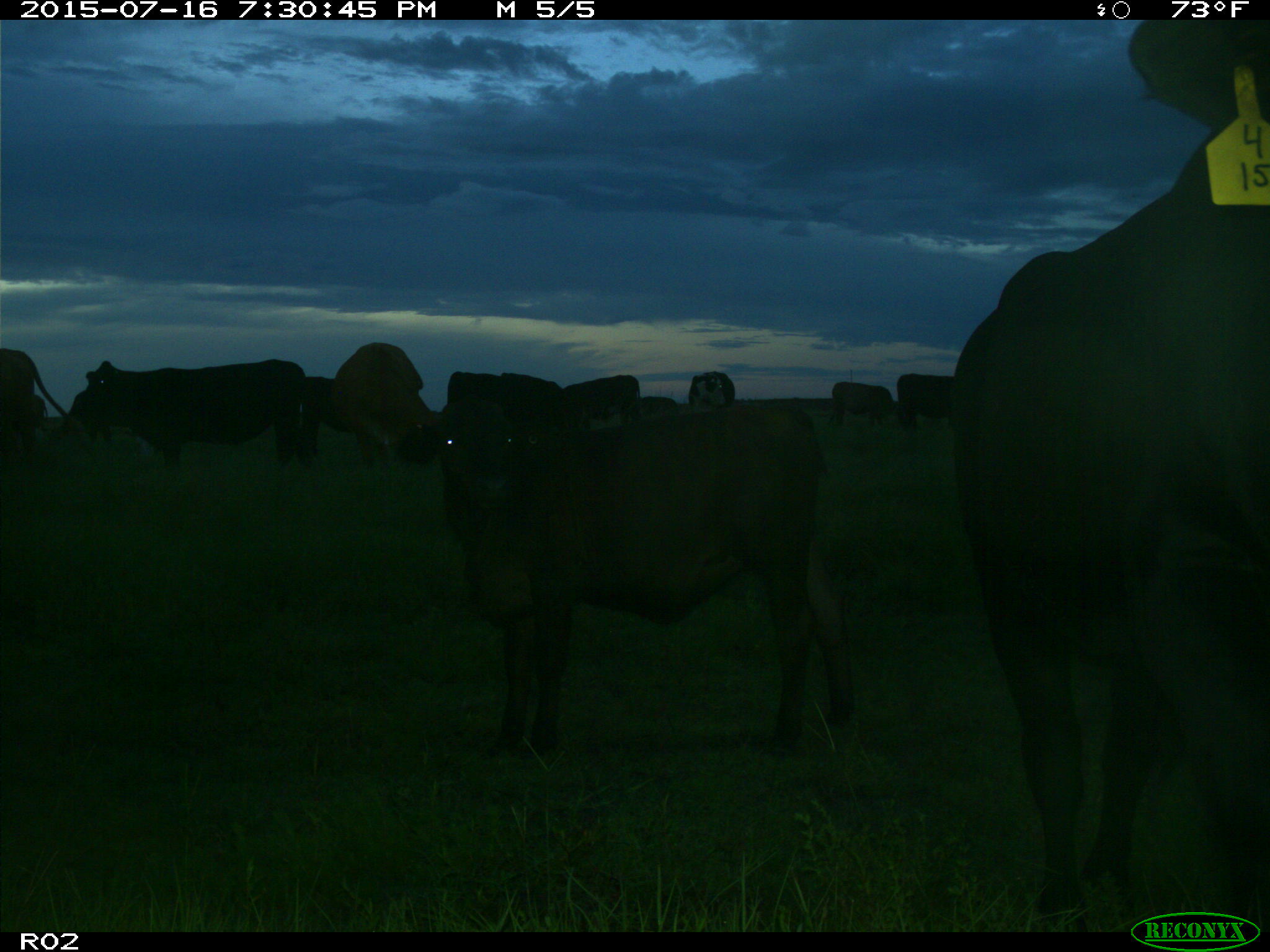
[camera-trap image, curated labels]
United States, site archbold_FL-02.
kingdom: Animalia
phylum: Chordata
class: Mammalia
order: Artiodactyla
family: Bovidae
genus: Bos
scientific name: Bos taurus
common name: domestic cow